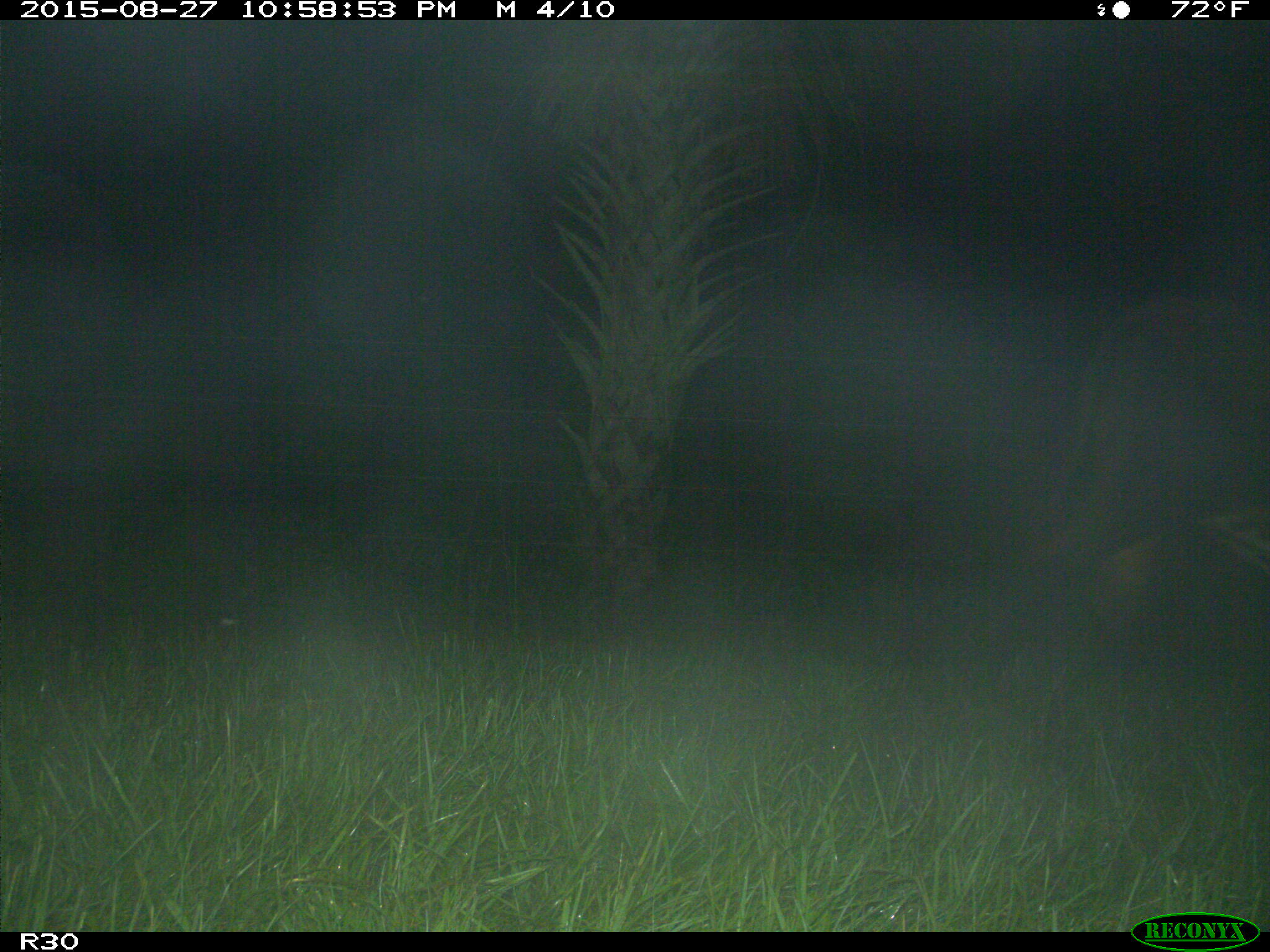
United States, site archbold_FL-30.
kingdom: Animalia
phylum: Chordata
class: Mammalia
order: Artiodactyla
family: Bovidae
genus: Bos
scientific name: Bos taurus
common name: domestic cow